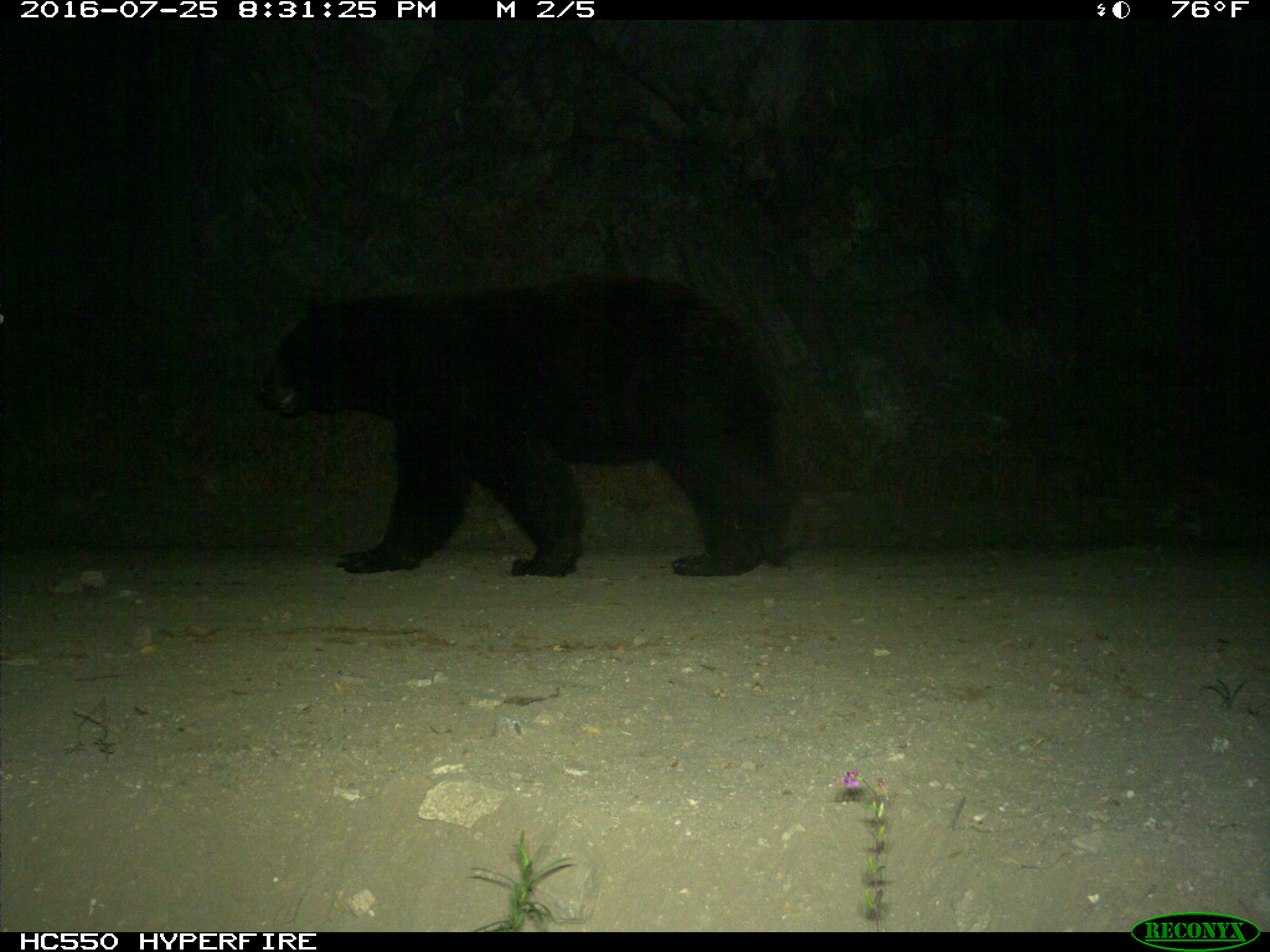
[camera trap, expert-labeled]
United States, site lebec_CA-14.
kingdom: Animalia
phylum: Chordata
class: Mammalia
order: Carnivora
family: Ursidae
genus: Ursus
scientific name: Ursus americanus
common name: american black bear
Ursus americanus (american black bear).